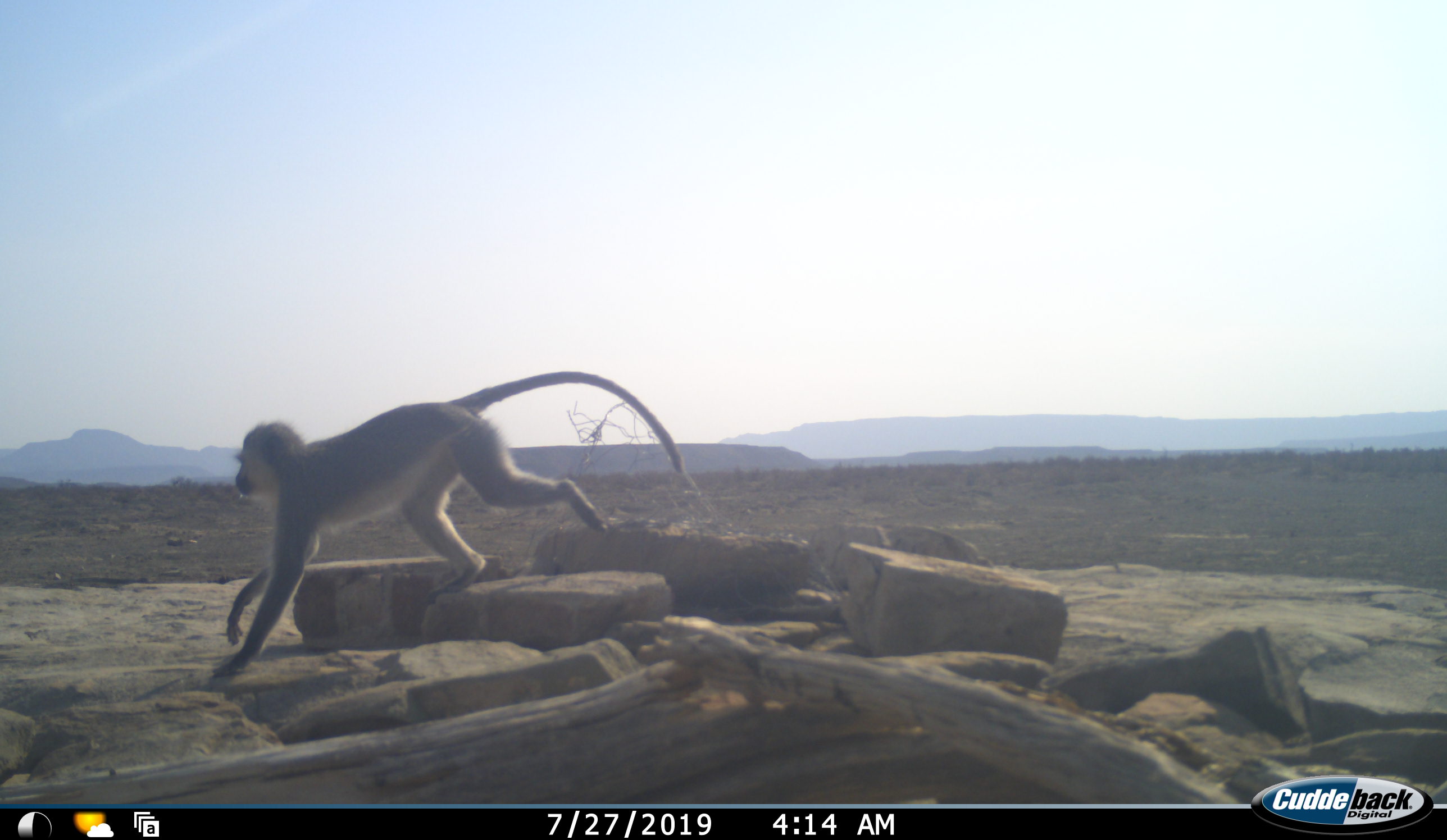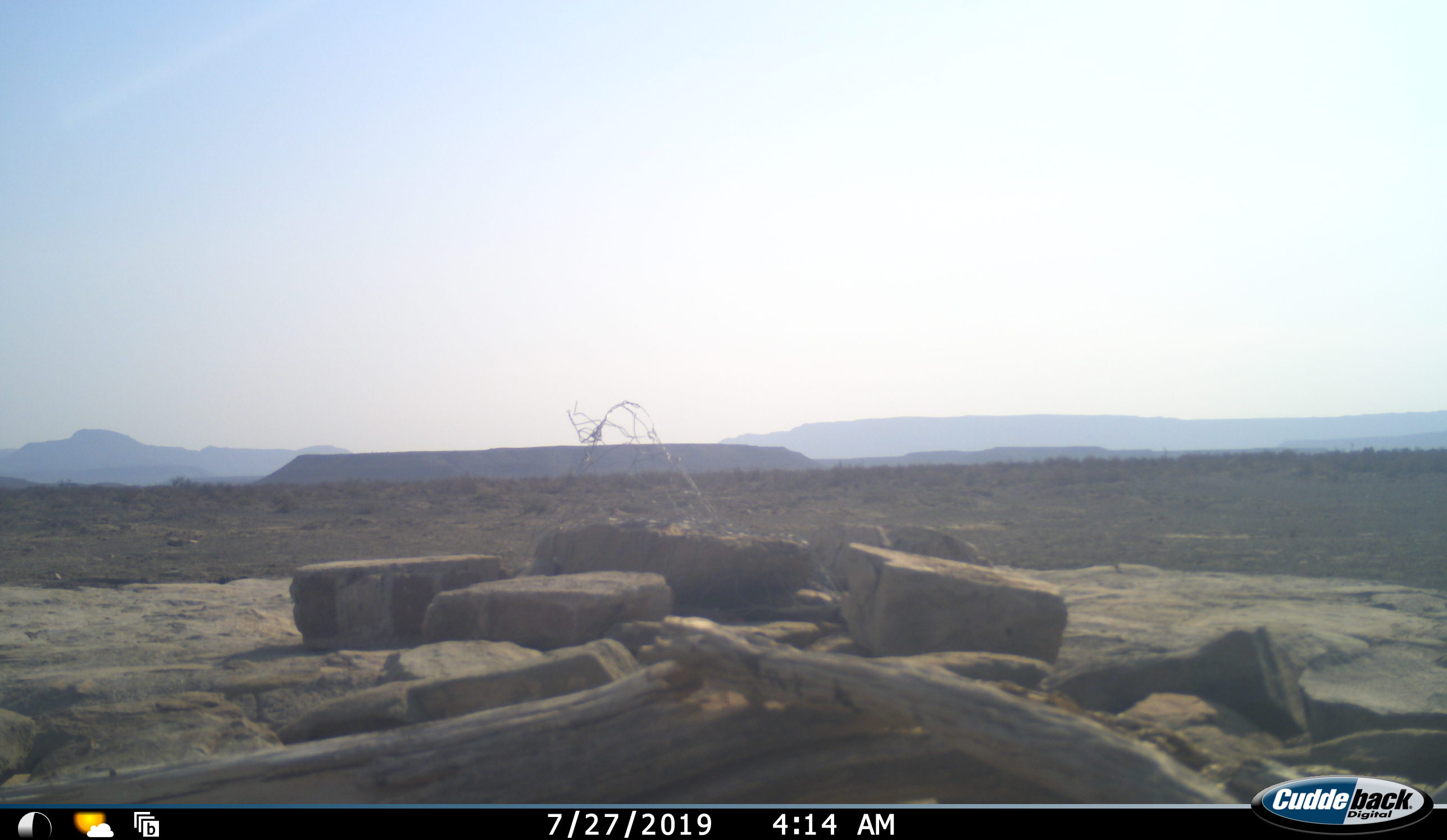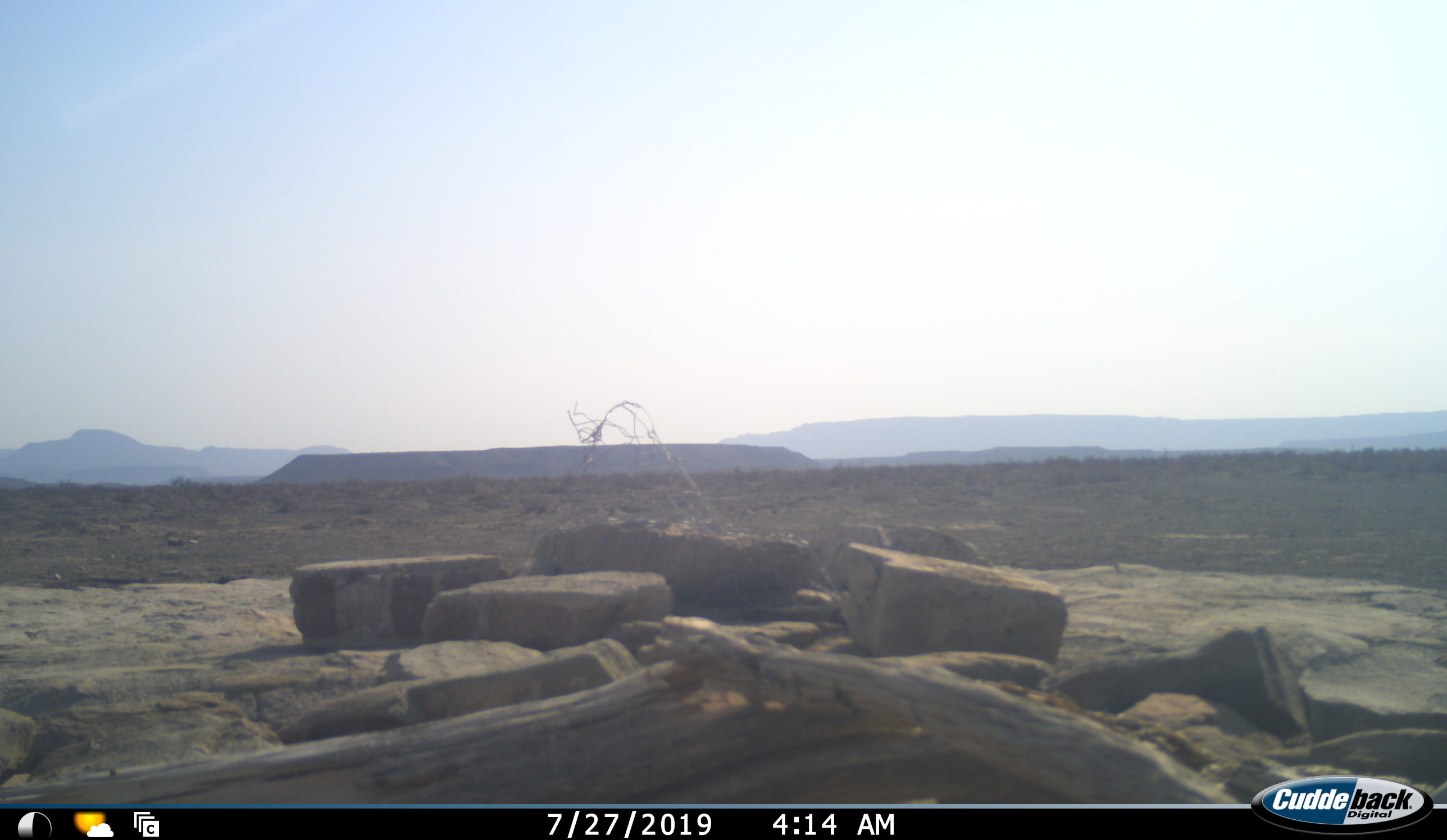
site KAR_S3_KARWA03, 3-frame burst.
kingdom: Animalia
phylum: Chordata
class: Mammalia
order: Primates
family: Cercopithecidae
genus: Chlorocebus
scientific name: Chlorocebus pygerythrus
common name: vervet monkey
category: monkeyvervet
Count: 1.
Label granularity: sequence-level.